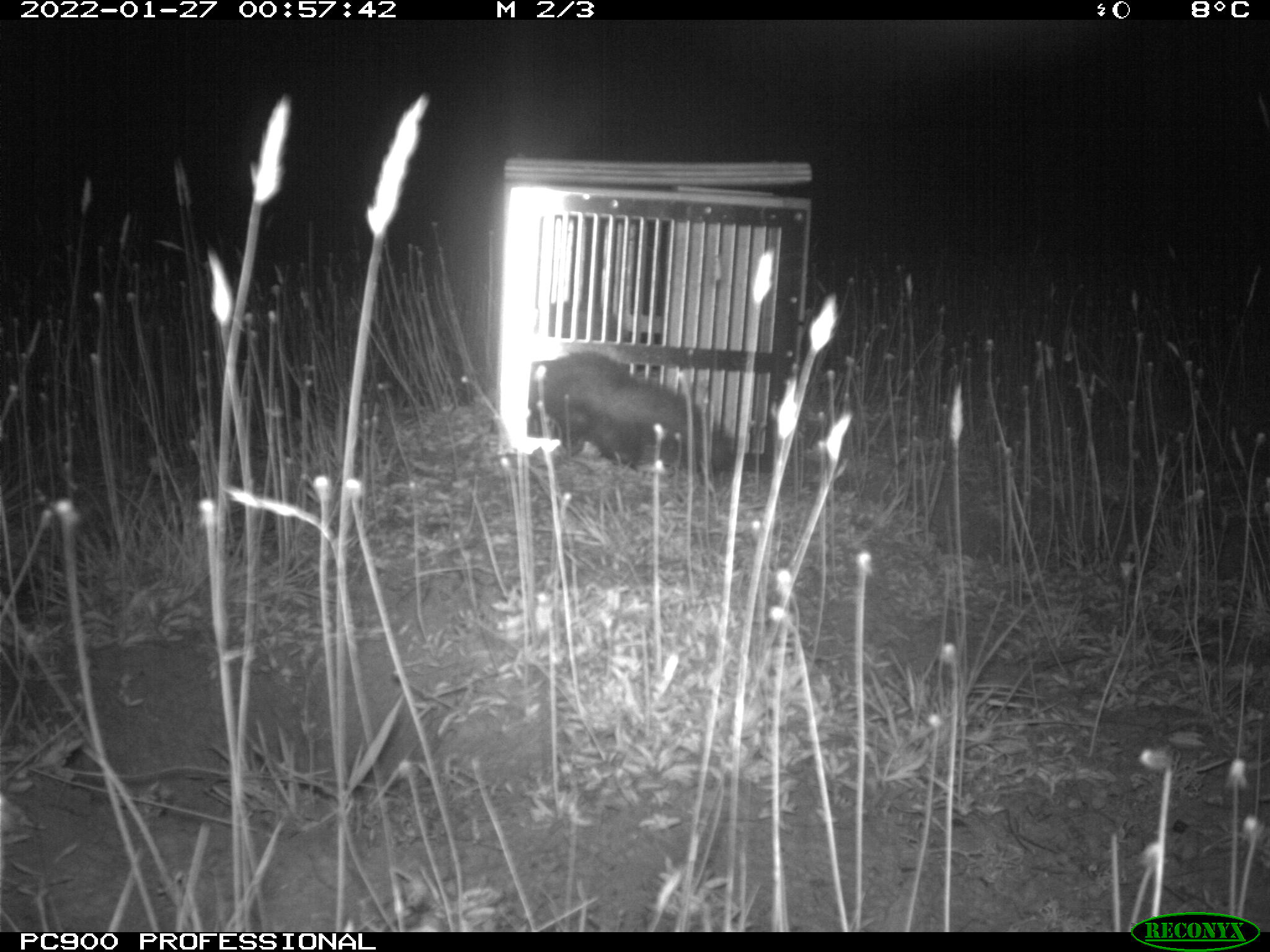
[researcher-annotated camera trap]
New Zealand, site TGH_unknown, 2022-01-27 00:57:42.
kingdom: Animalia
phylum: Chordata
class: Mammalia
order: Carnivora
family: Mustelidae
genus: Mustela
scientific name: Mustela furo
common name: ferret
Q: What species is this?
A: Ferret (Mustela furo).